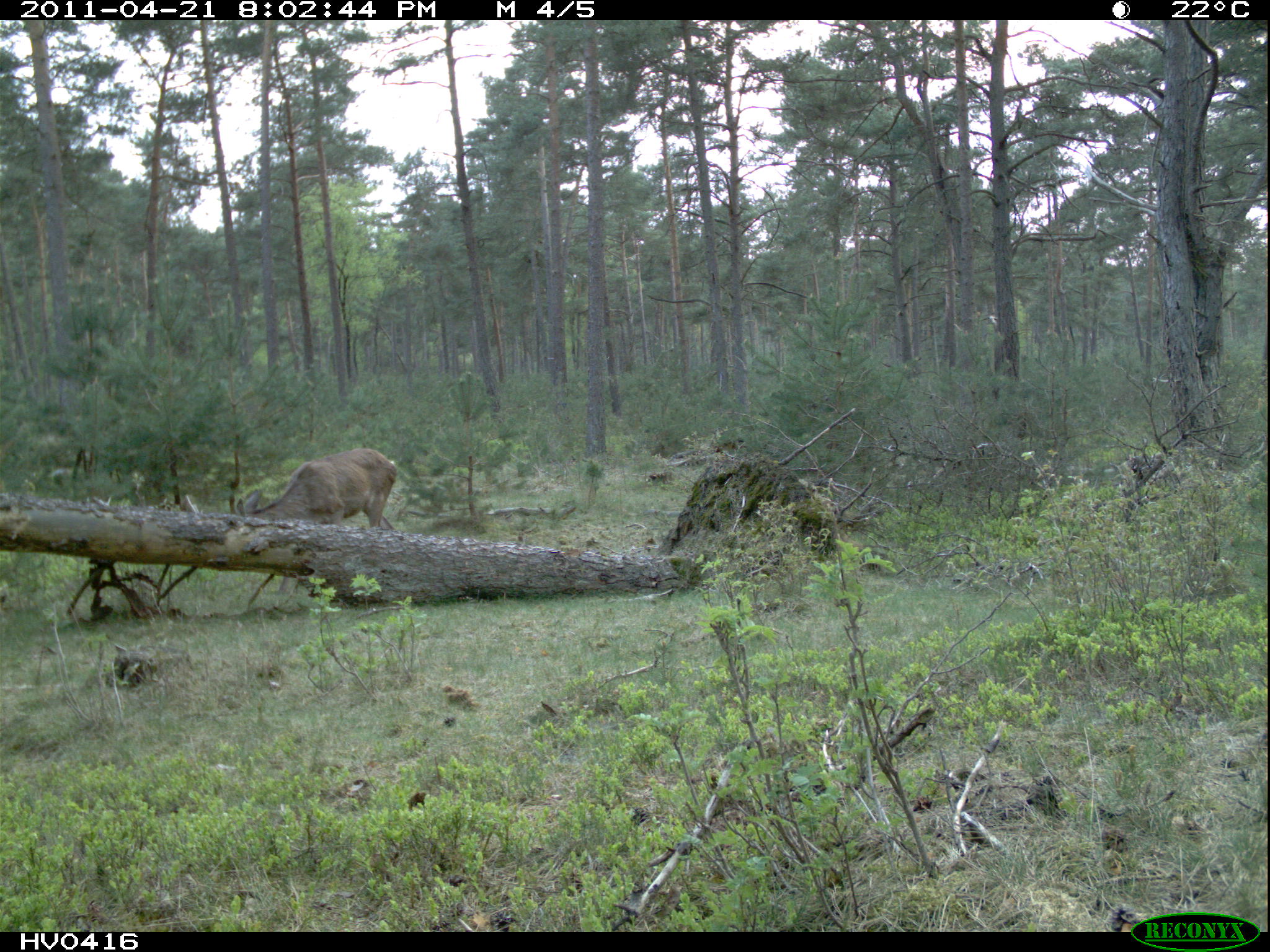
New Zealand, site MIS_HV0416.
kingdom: Animalia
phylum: Chordata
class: Mammalia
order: Artiodactyla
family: Cervidae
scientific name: Cervidae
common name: deer